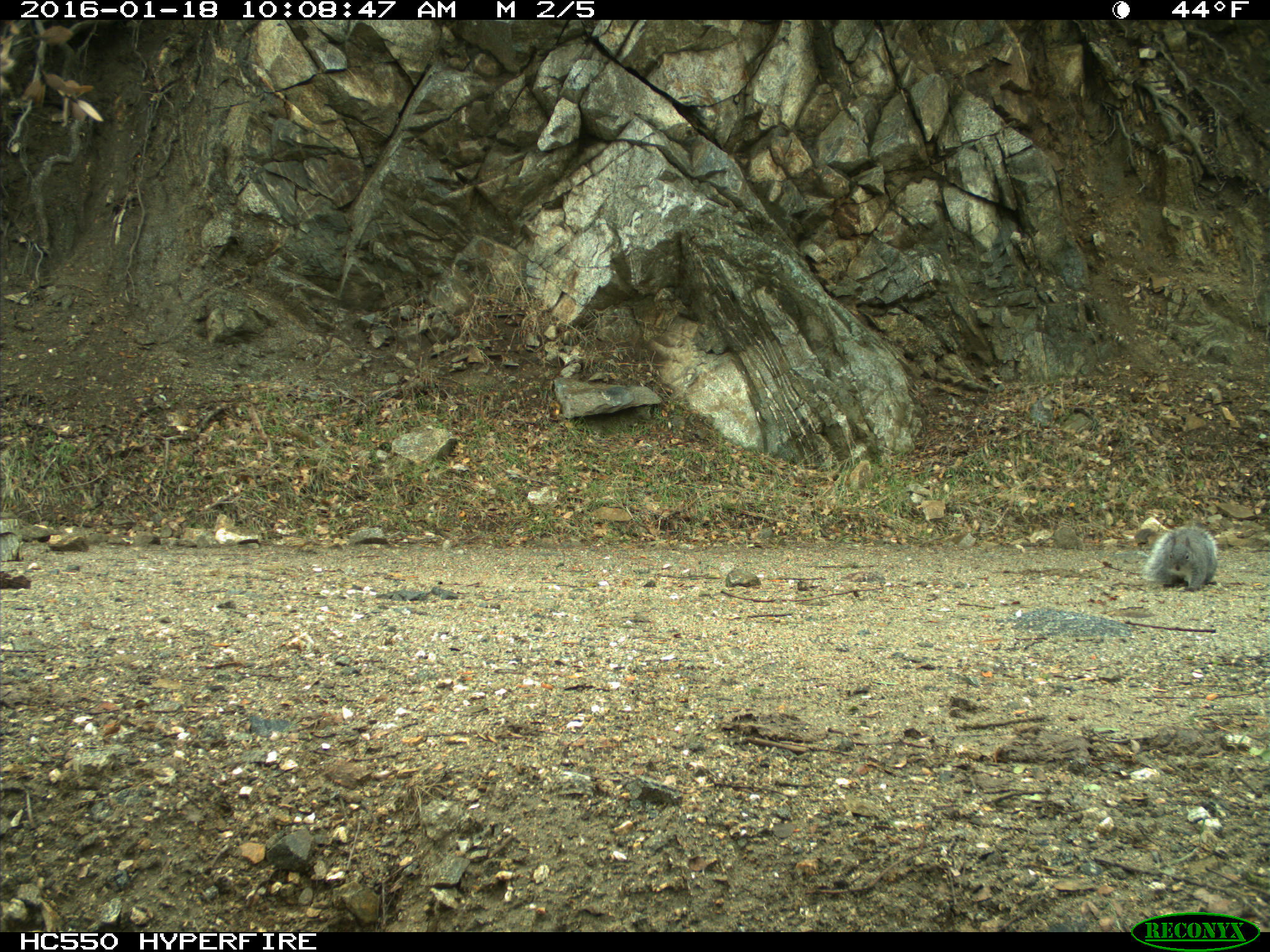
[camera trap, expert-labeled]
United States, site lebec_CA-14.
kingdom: Animalia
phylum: Chordata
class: Mammalia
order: Rodentia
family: Sciuridae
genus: Sciurus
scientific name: Sciurus carolinensis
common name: eastern gray squirrel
Sciurus carolinensis (eastern gray squirrel).